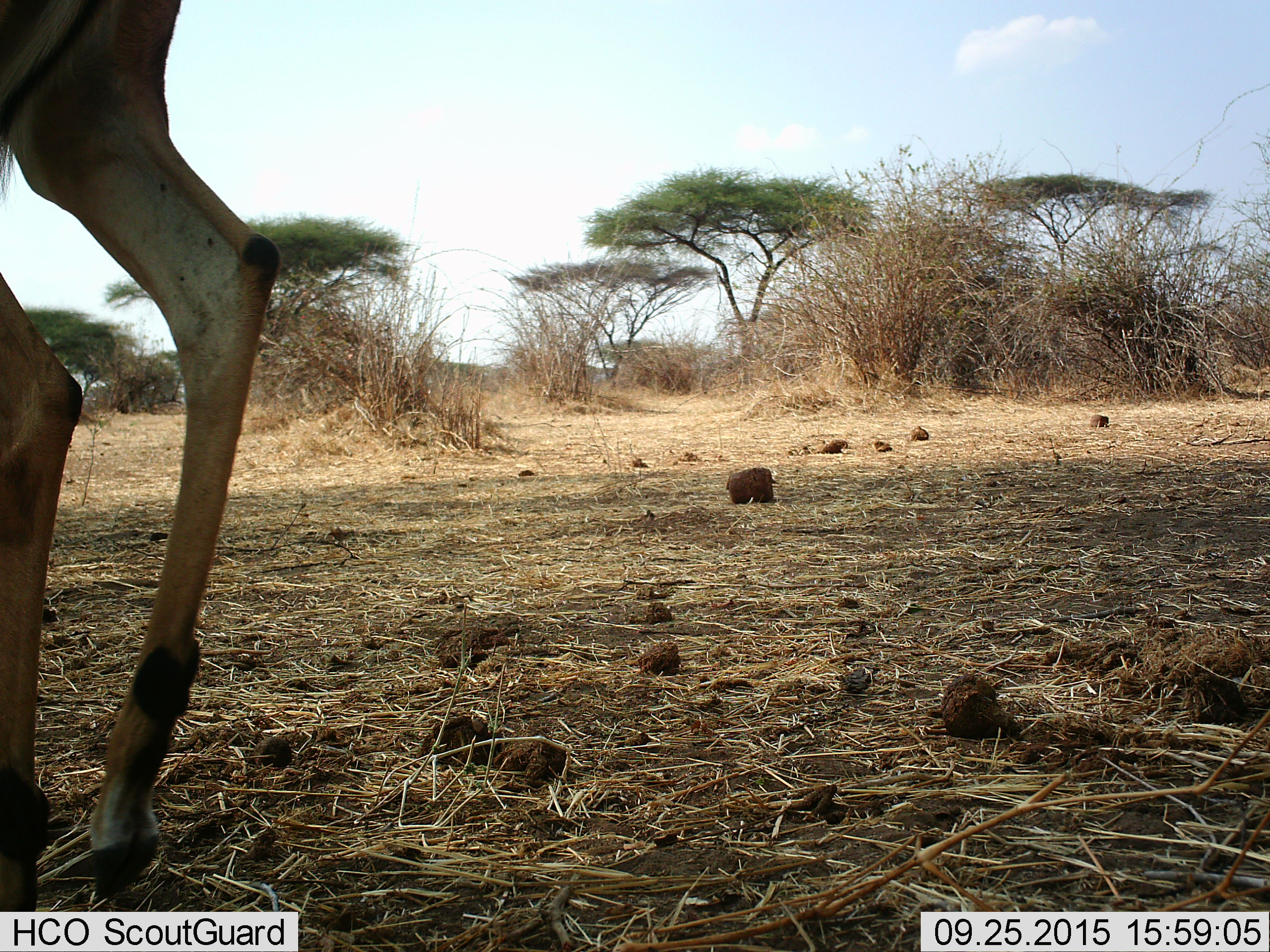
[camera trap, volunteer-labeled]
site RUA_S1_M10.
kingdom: Animalia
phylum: Chordata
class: Mammalia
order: Artiodactyla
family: Bovidae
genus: Aepyceros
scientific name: Aepyceros melampus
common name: impala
Impala (Aepyceros melampus), count 1. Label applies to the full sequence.